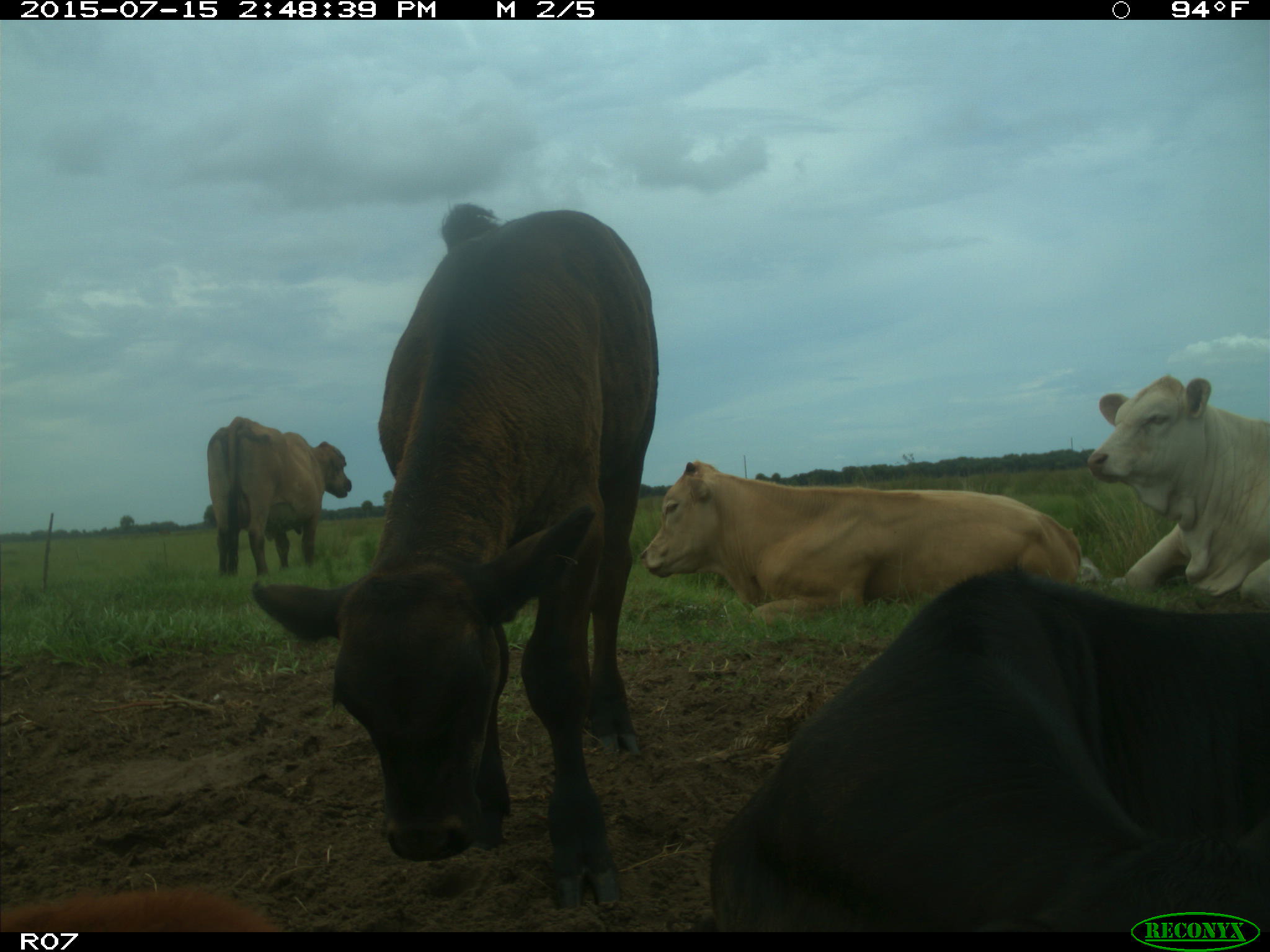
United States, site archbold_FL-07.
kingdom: Animalia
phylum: Chordata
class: Mammalia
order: Artiodactyla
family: Bovidae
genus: Bos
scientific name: Bos taurus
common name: domestic cow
Bos taurus (domestic cow).